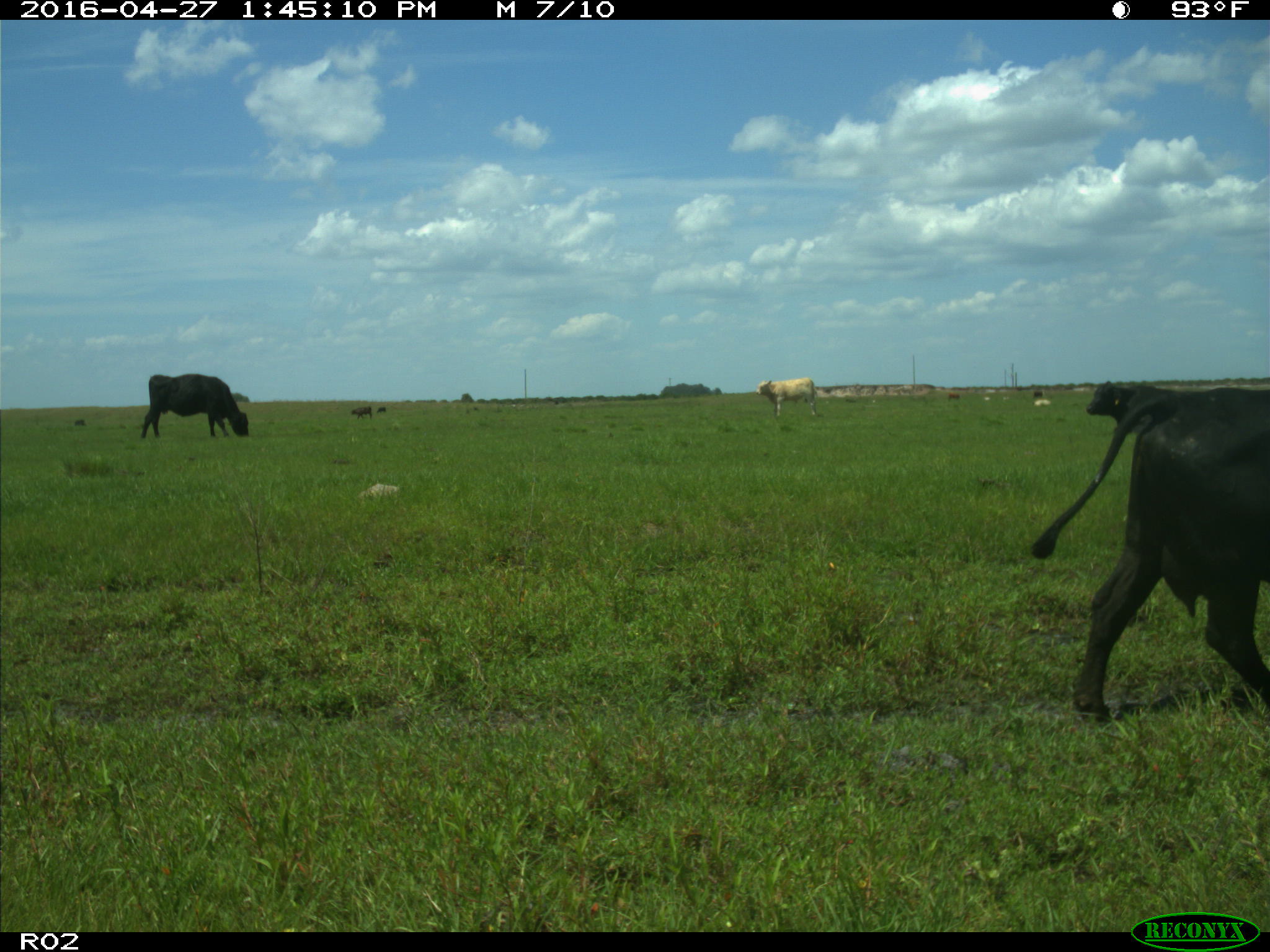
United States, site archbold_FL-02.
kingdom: Animalia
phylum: Chordata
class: Mammalia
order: Artiodactyla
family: Bovidae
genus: Bos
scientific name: Bos taurus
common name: domestic cow